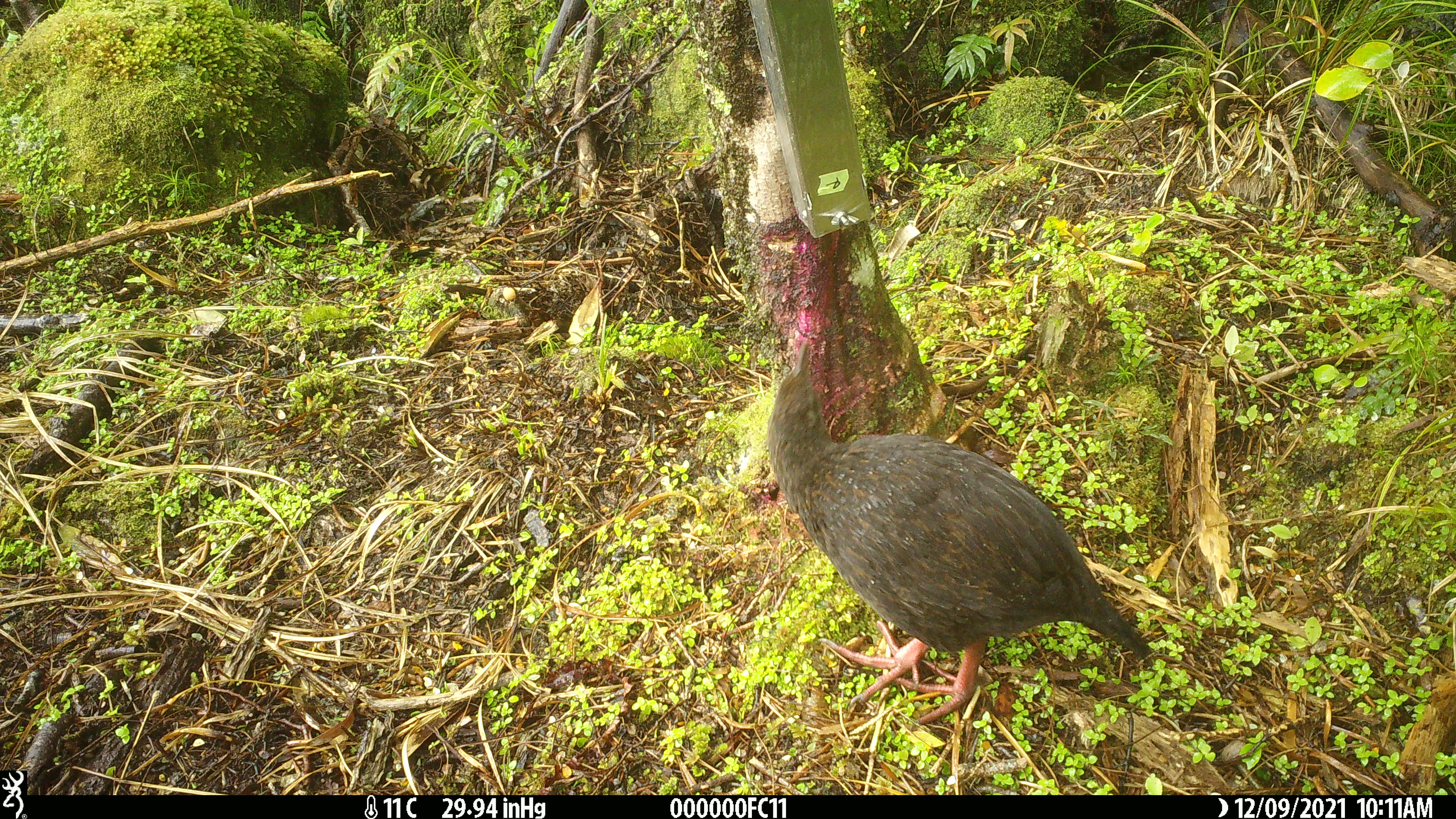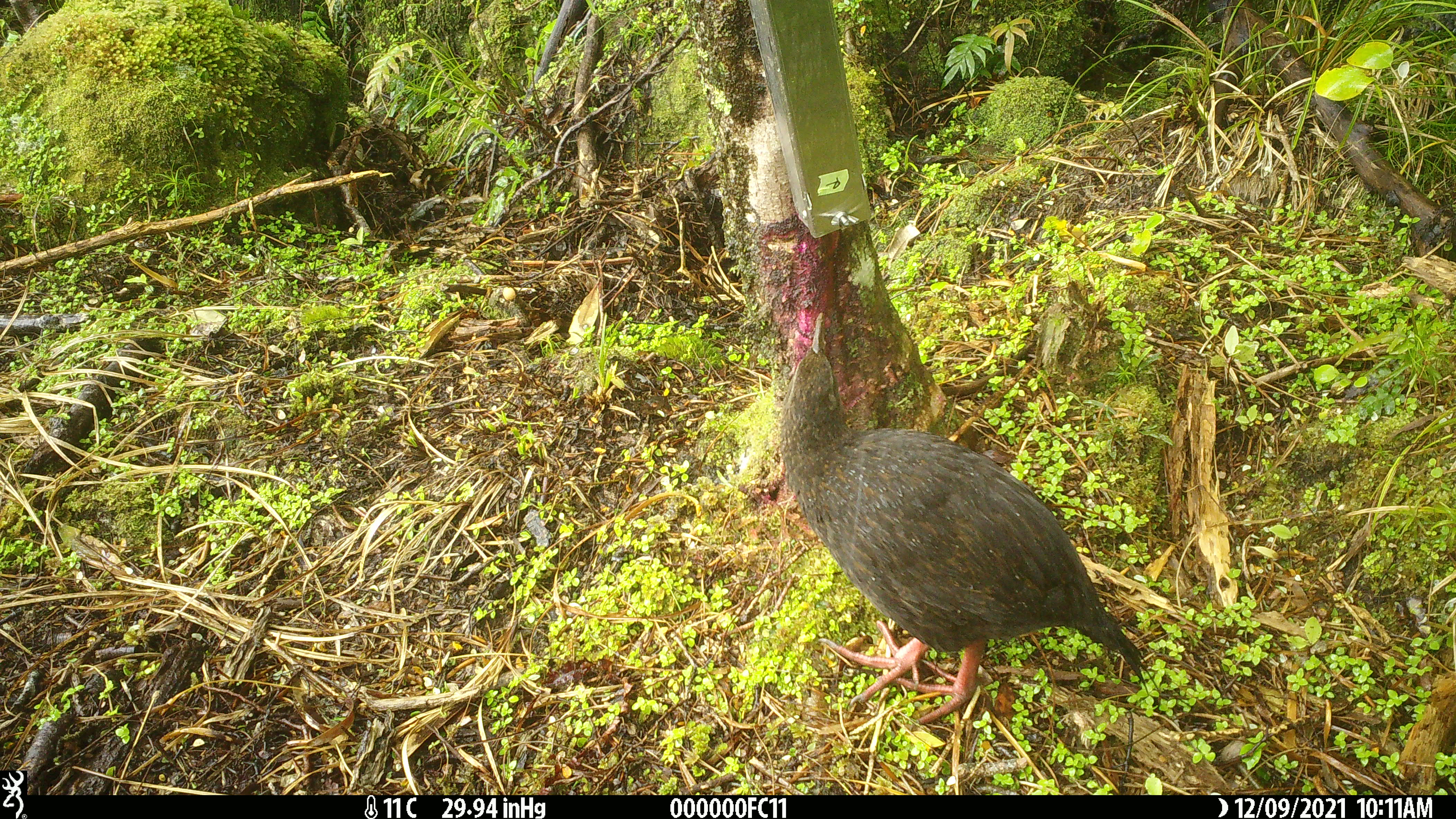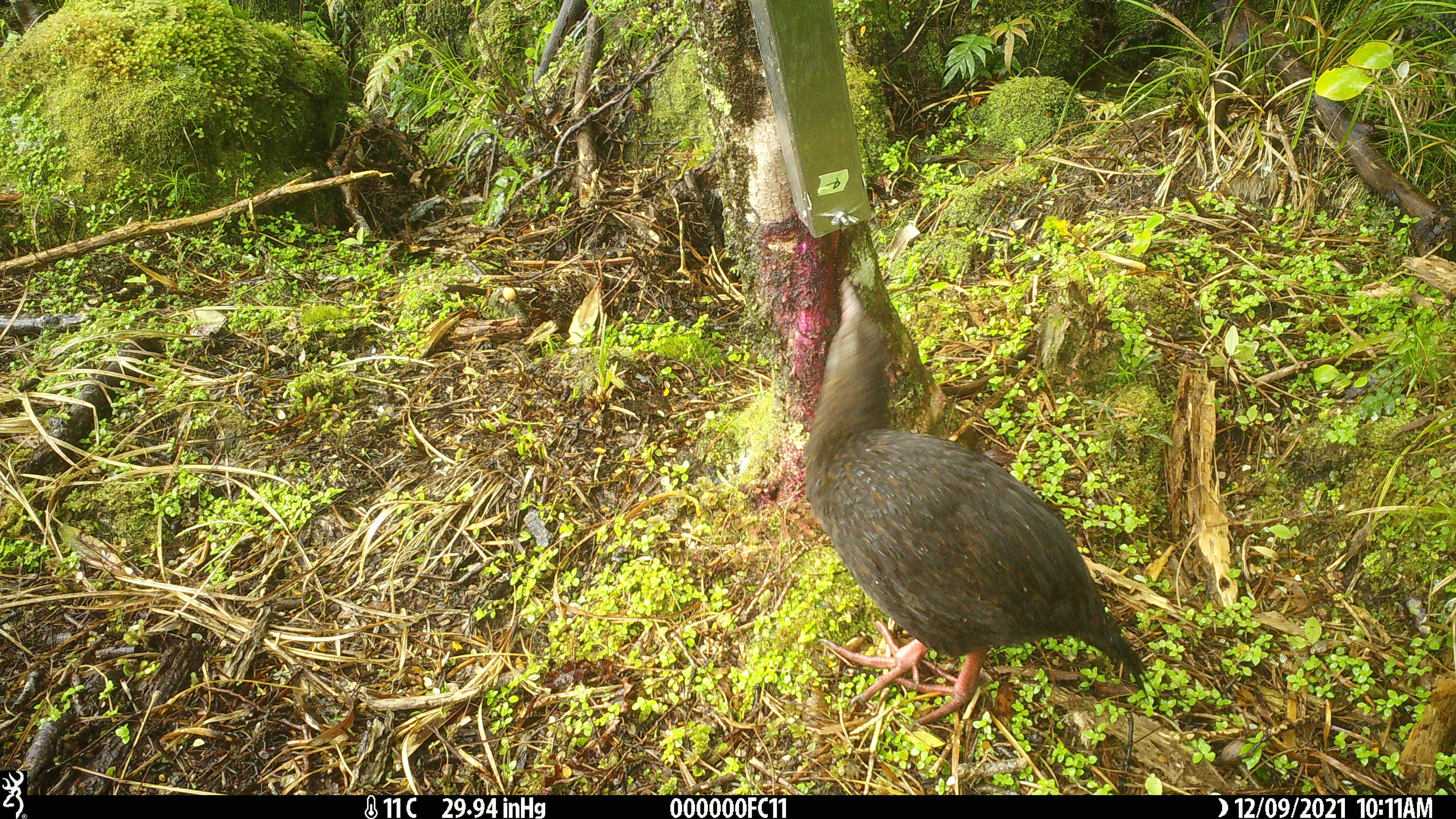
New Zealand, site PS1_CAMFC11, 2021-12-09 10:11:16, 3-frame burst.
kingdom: Animalia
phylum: Chordata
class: Aves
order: Gruiformes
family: Rallidae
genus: Gallirallus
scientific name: Gallirallus australis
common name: weka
Weka (Gallirallus australis).